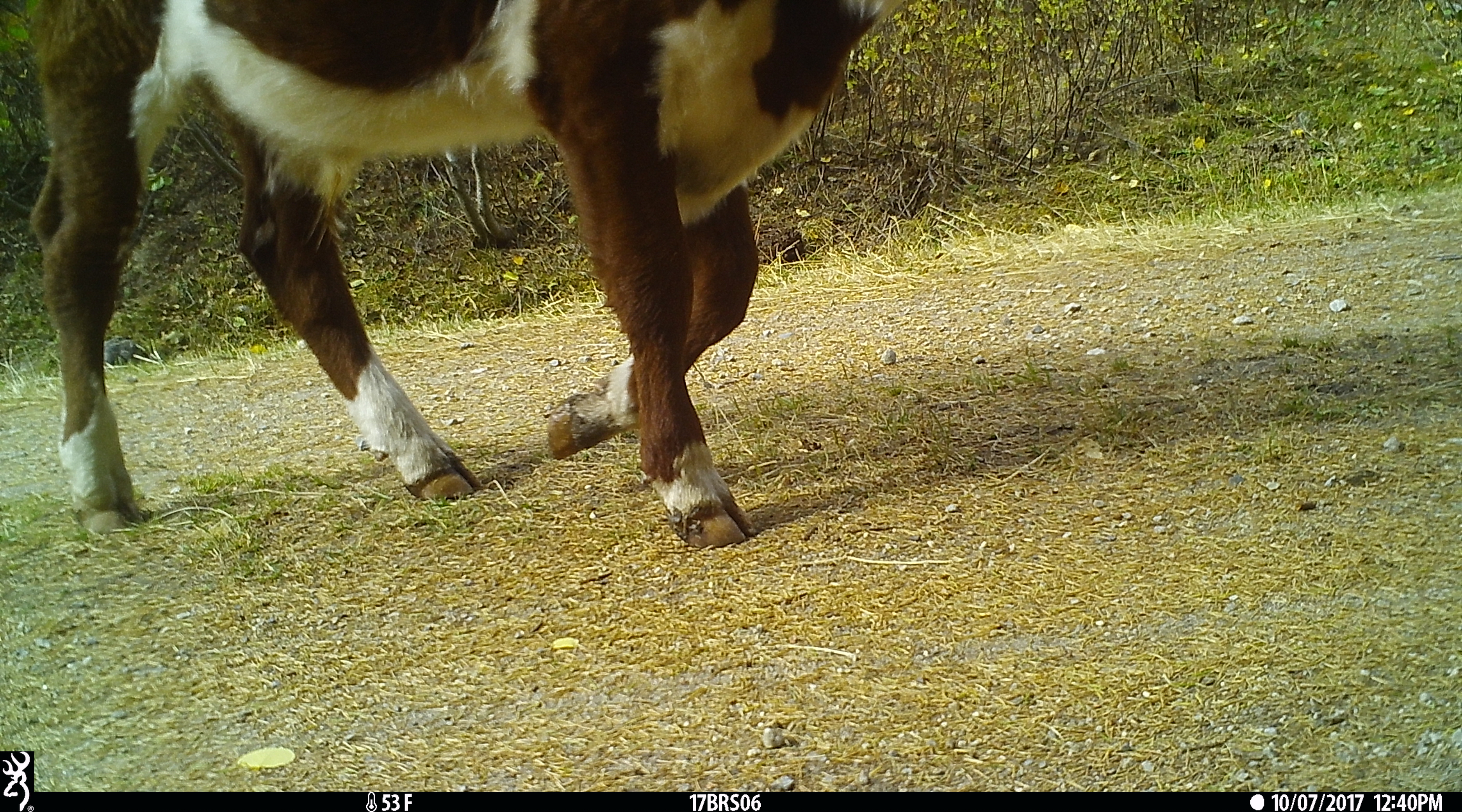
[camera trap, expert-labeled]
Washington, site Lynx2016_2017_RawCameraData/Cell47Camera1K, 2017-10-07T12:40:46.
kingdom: Animalia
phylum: Chordata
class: Mammalia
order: Artiodactyla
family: Bovidae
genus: Bos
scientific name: Bos taurus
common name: domestic cattle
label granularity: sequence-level